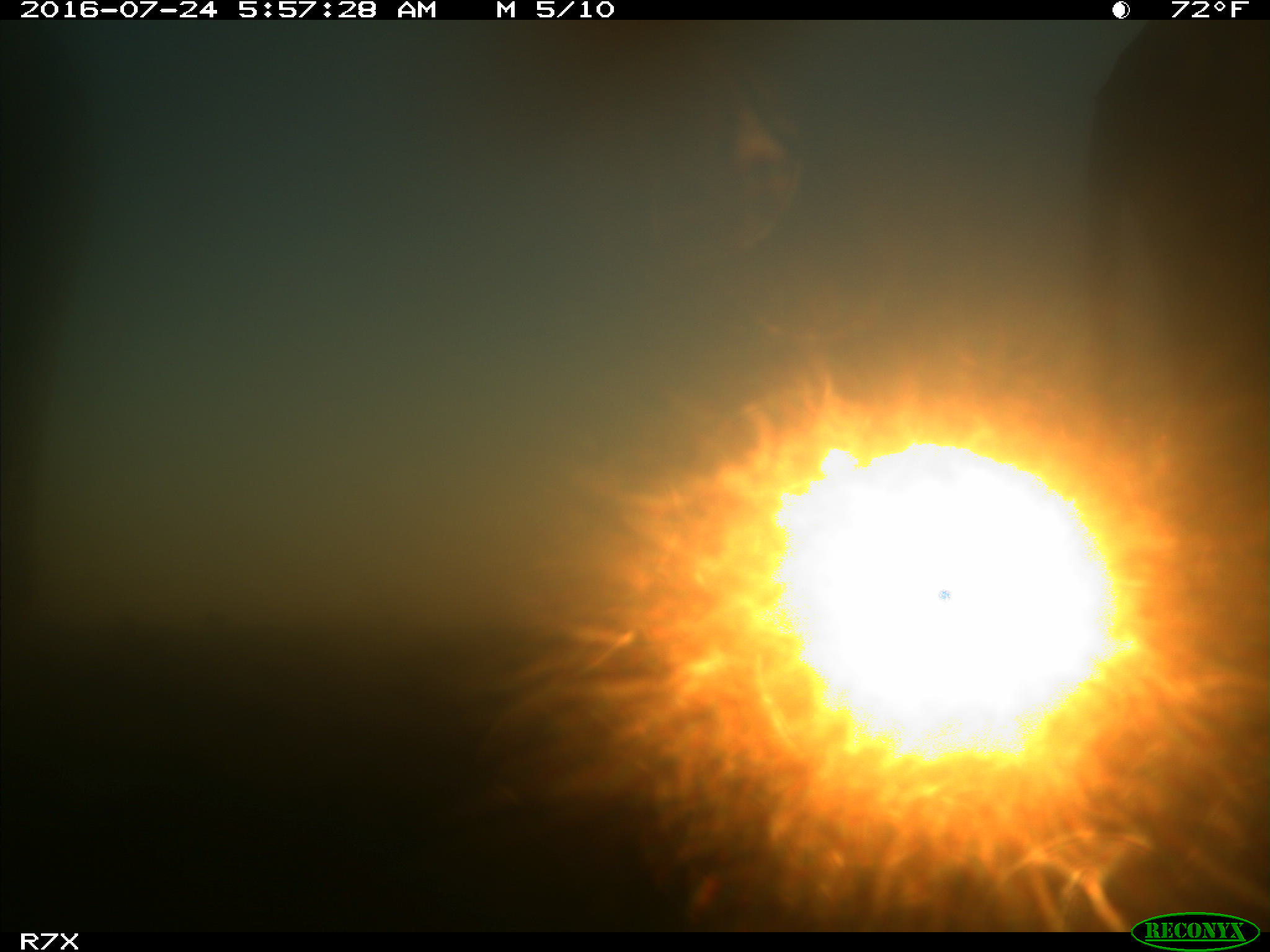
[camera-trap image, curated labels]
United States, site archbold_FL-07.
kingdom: Animalia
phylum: Chordata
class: Mammalia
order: Artiodactyla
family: Bovidae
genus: Bos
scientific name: Bos taurus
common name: domestic cow